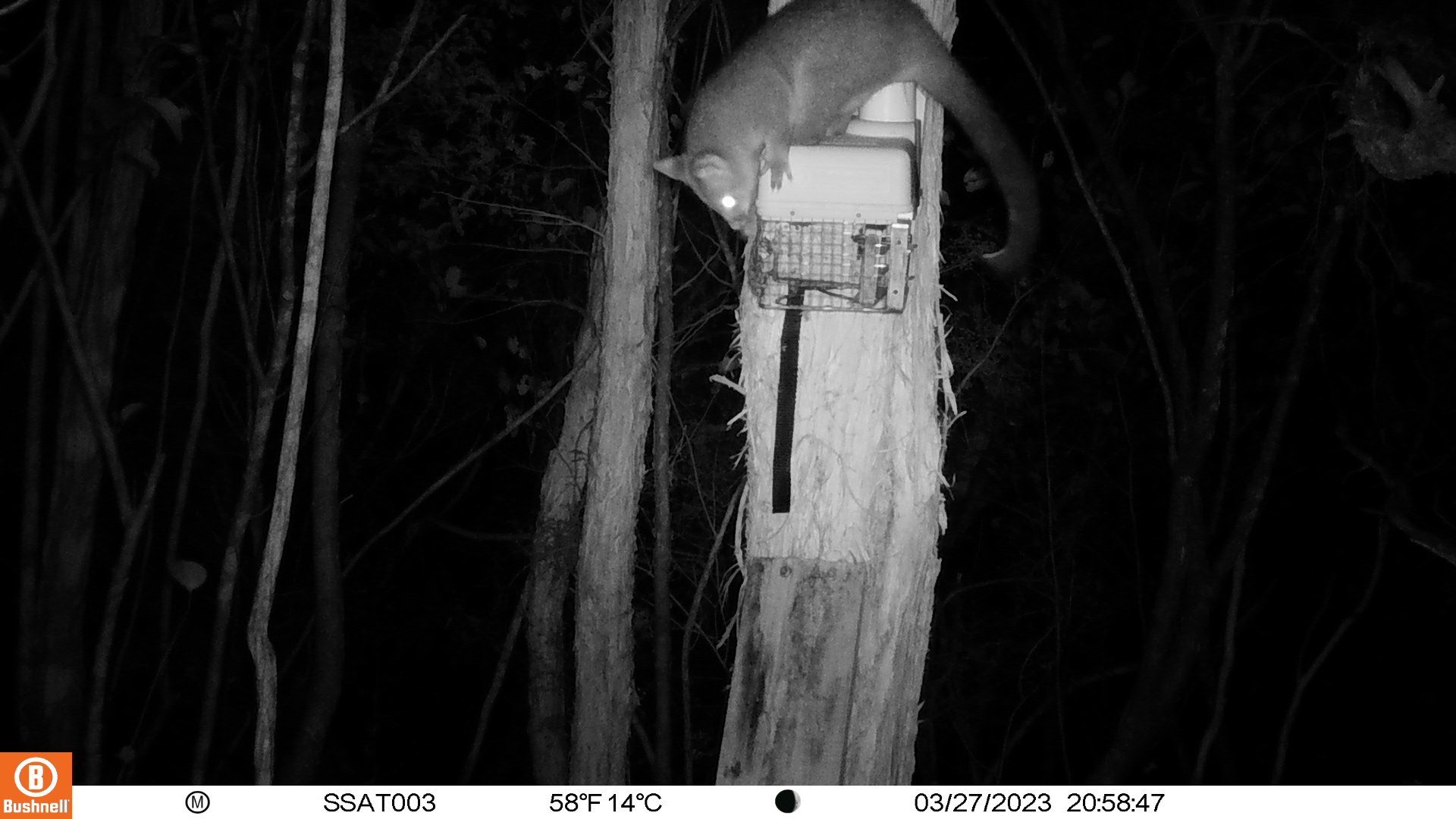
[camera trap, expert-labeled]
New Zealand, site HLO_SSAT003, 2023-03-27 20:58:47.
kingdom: Animalia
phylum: Chordata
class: Mammalia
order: Diprotodontia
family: Phalangeridae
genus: Trichosurus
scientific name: Trichosurus vulpecula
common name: common brushtail possum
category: possum